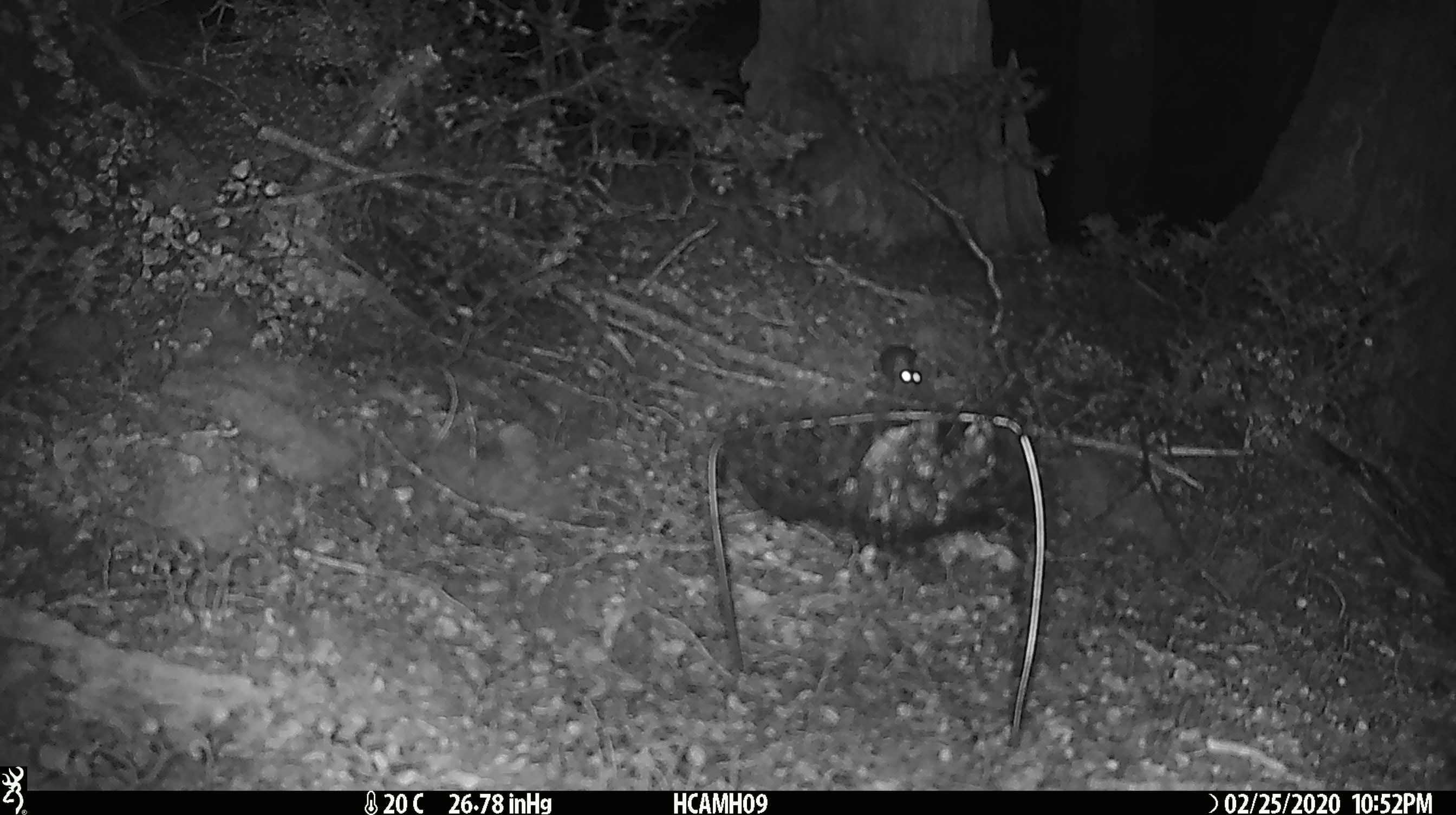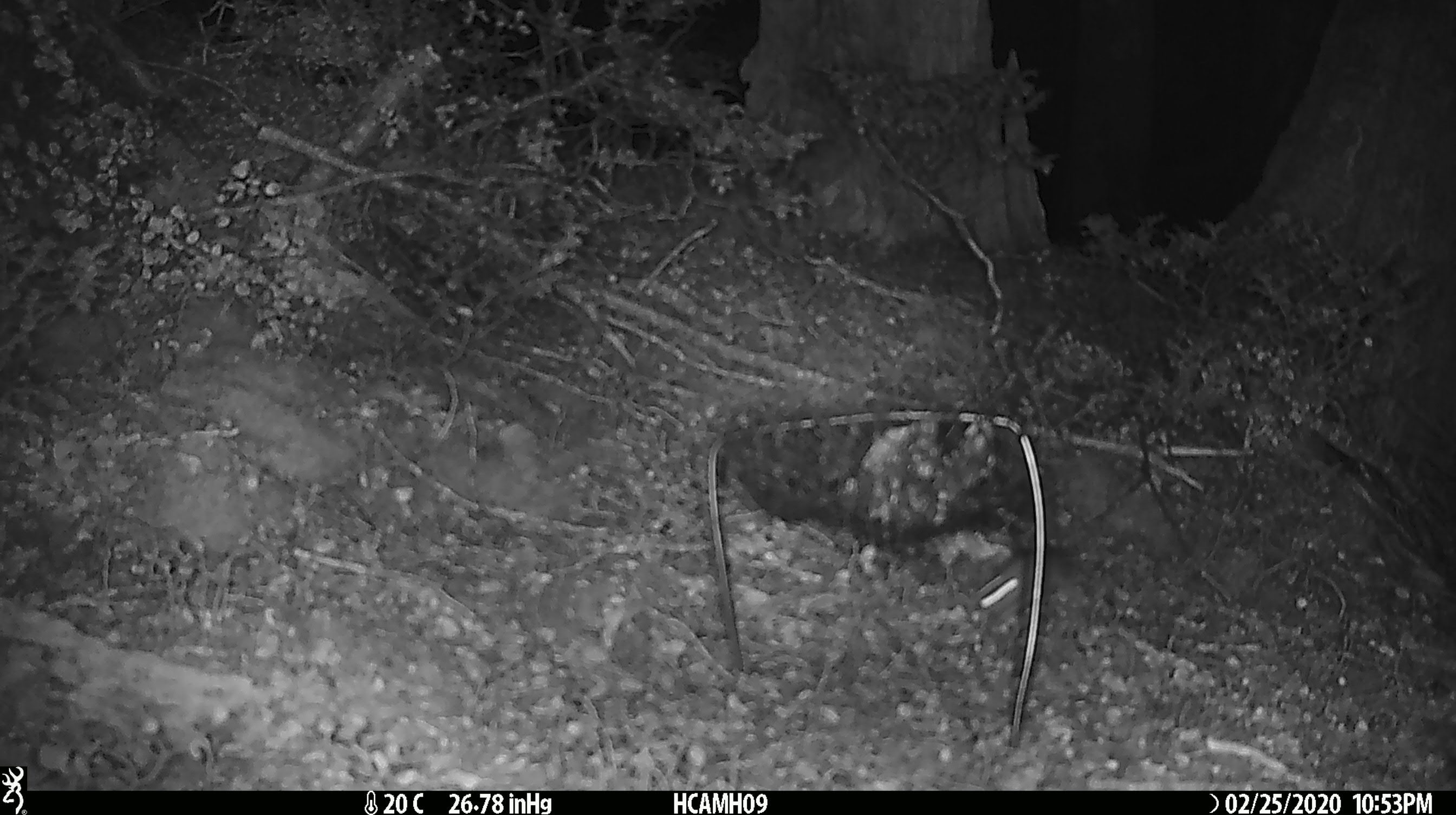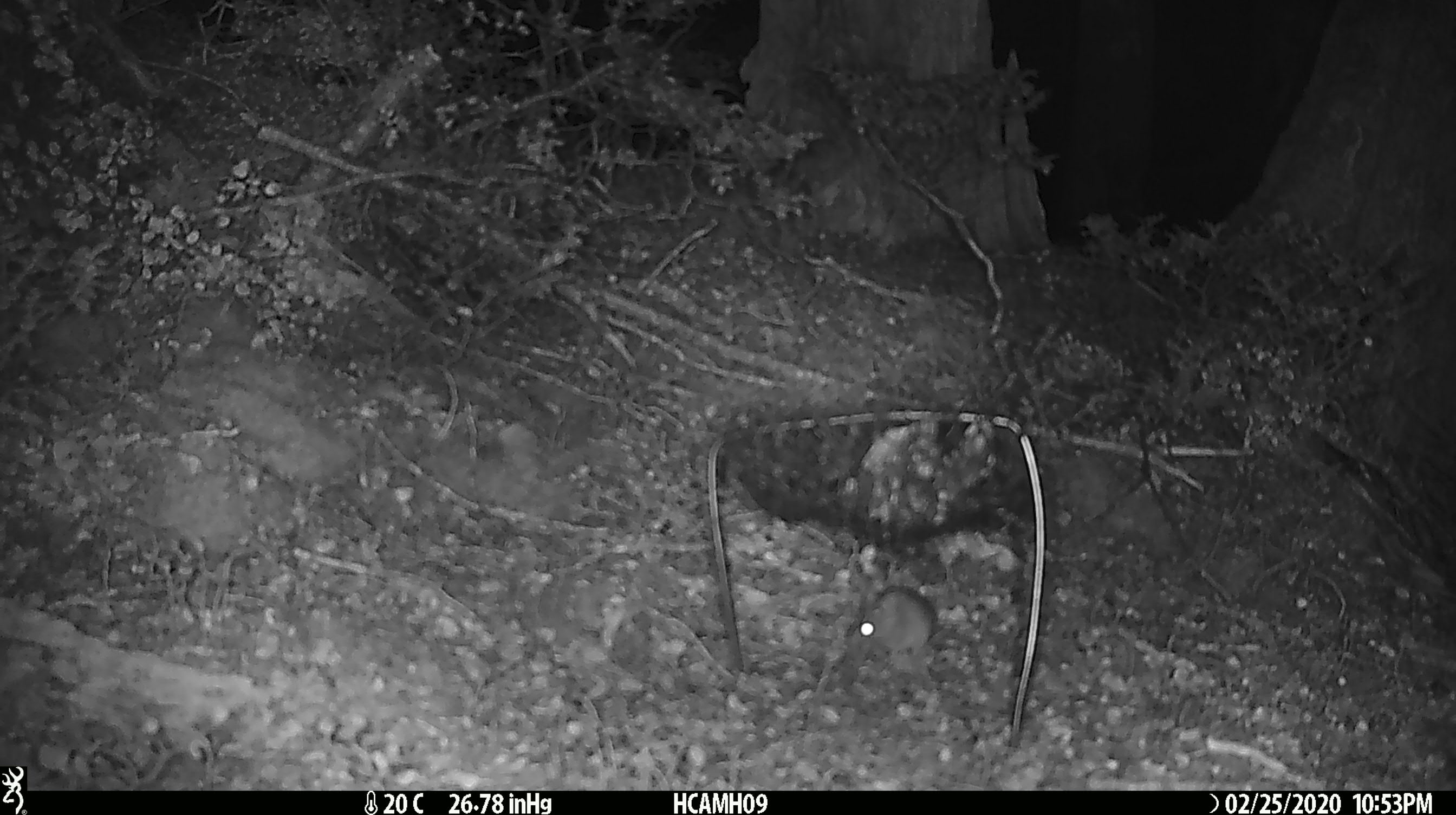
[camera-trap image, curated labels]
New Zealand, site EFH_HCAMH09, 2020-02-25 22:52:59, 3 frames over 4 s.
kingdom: Animalia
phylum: Chordata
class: Mammalia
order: Rodentia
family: Muridae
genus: Mus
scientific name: Mus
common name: mouse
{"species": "mouse (Mus)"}